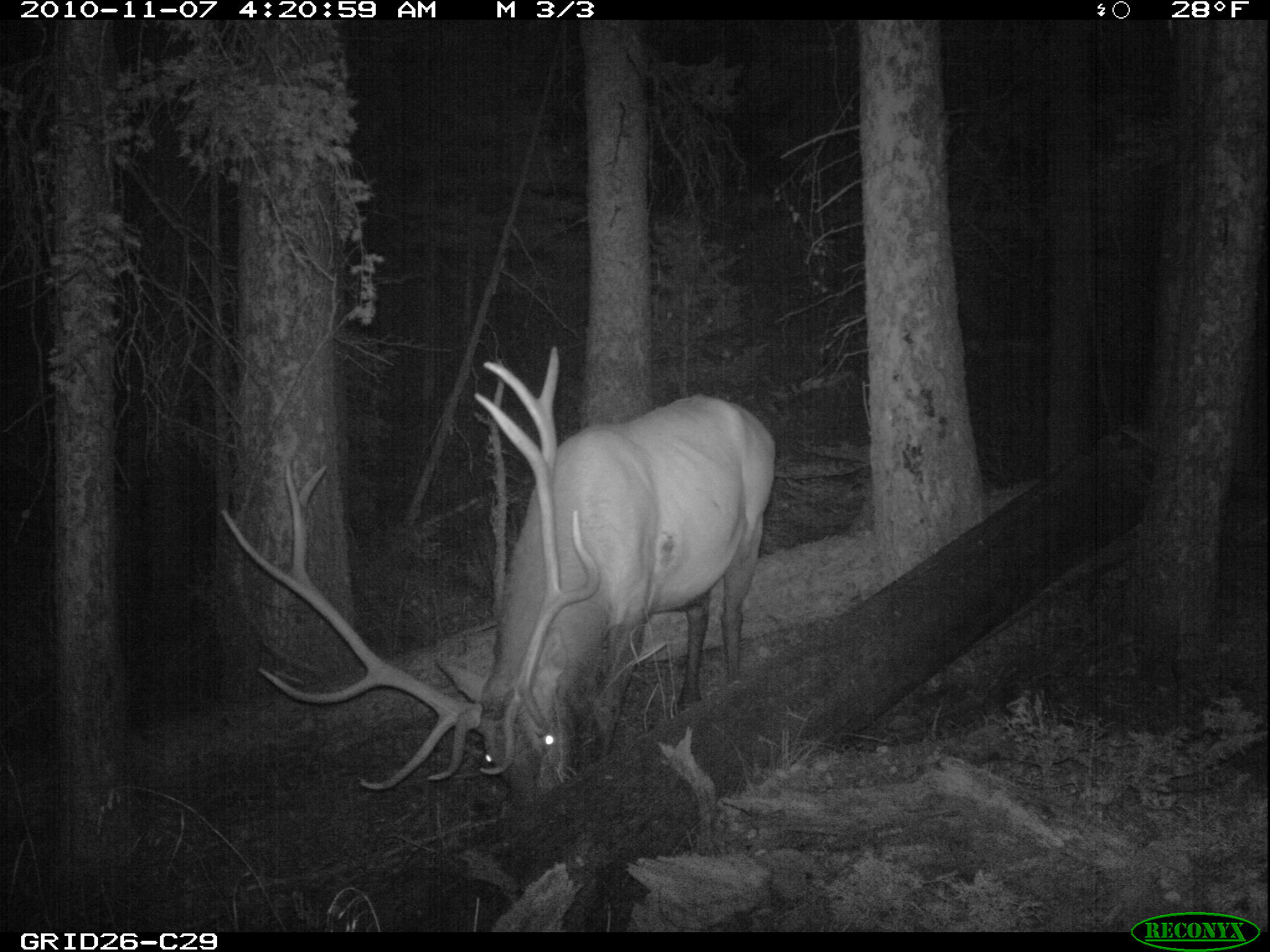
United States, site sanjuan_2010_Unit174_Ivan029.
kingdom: Animalia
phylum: Chordata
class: Mammalia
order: Artiodactyla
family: Cervidae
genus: Cervus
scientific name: Cervus elaphus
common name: red deer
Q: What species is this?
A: Cervus elaphus (red deer).